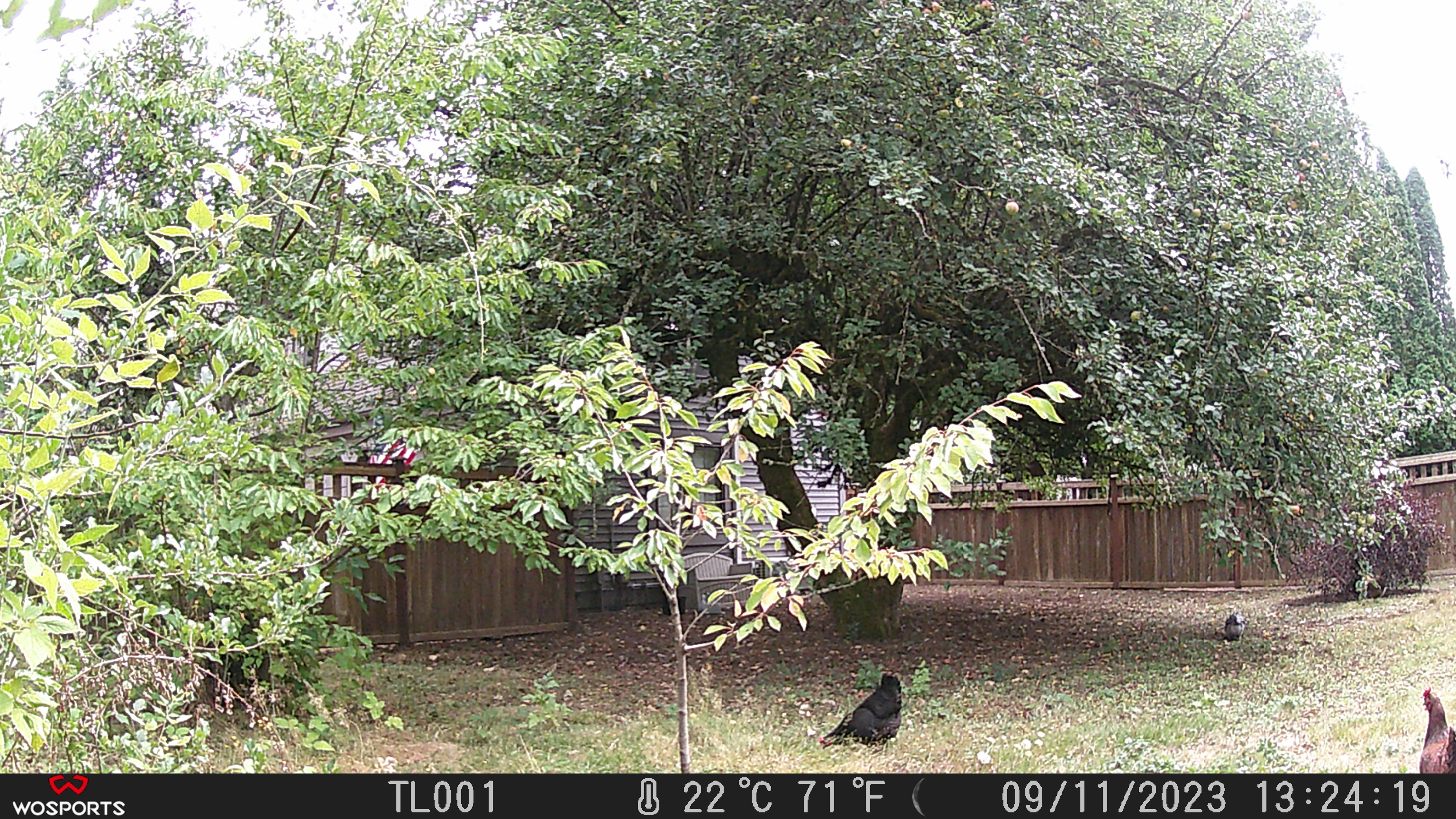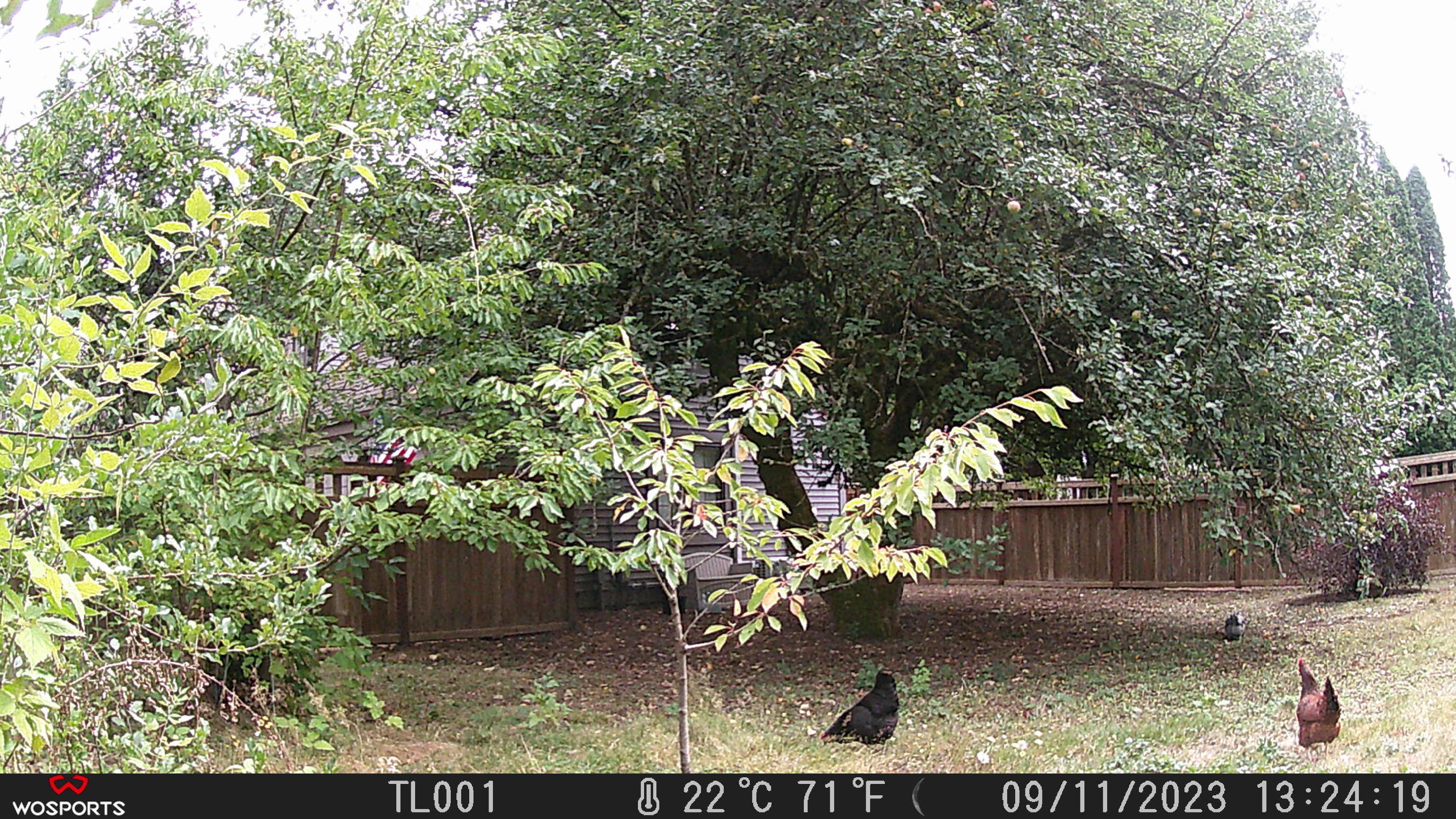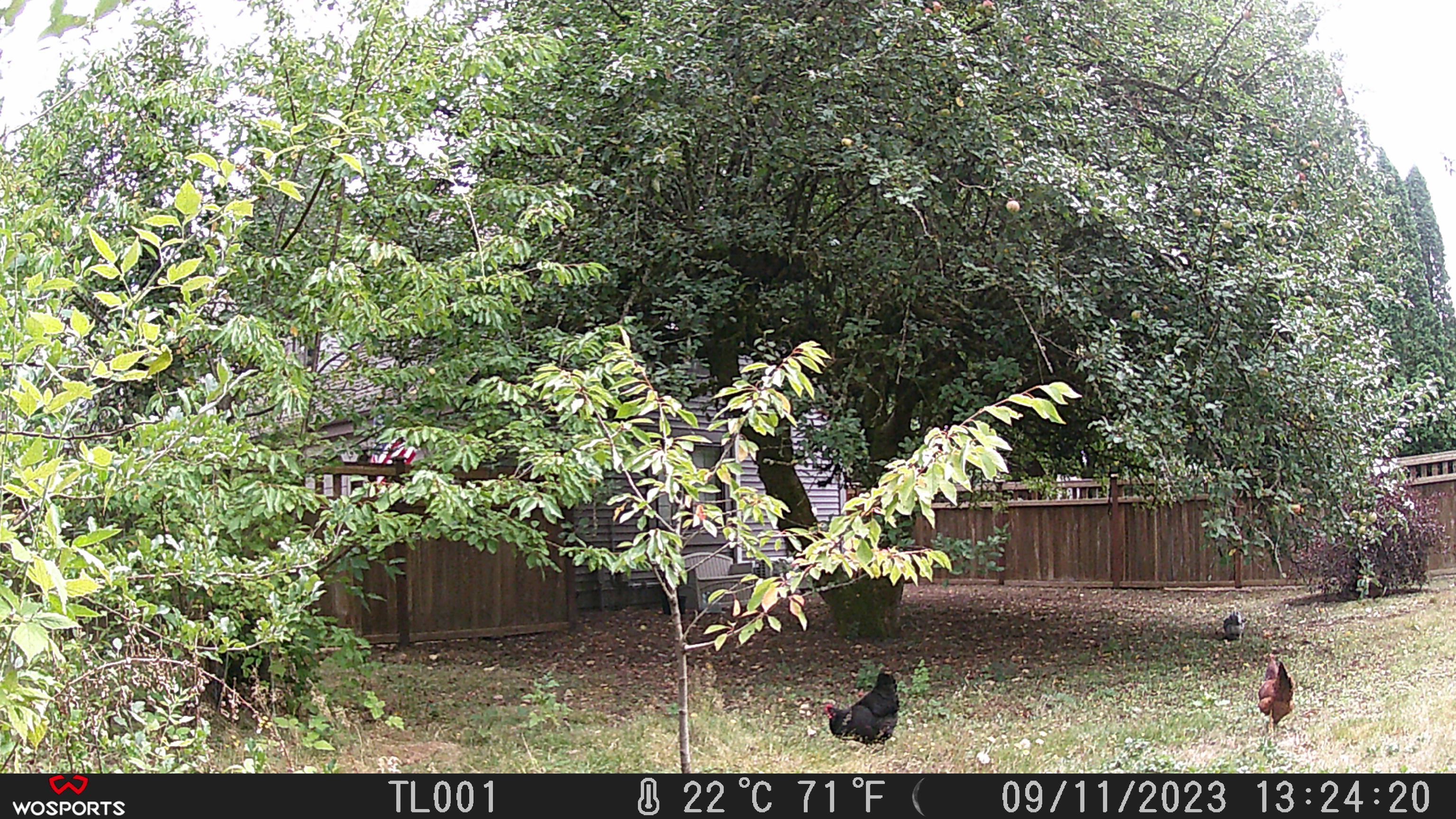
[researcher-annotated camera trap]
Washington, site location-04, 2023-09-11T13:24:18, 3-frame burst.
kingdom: Animalia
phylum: Chordata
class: Aves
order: Galliformes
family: Phasianidae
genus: Gallus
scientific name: Gallus gallus domesticus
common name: domestic chicken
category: chicken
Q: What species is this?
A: Chicken (domestic chicken) (Gallus gallus domesticus).